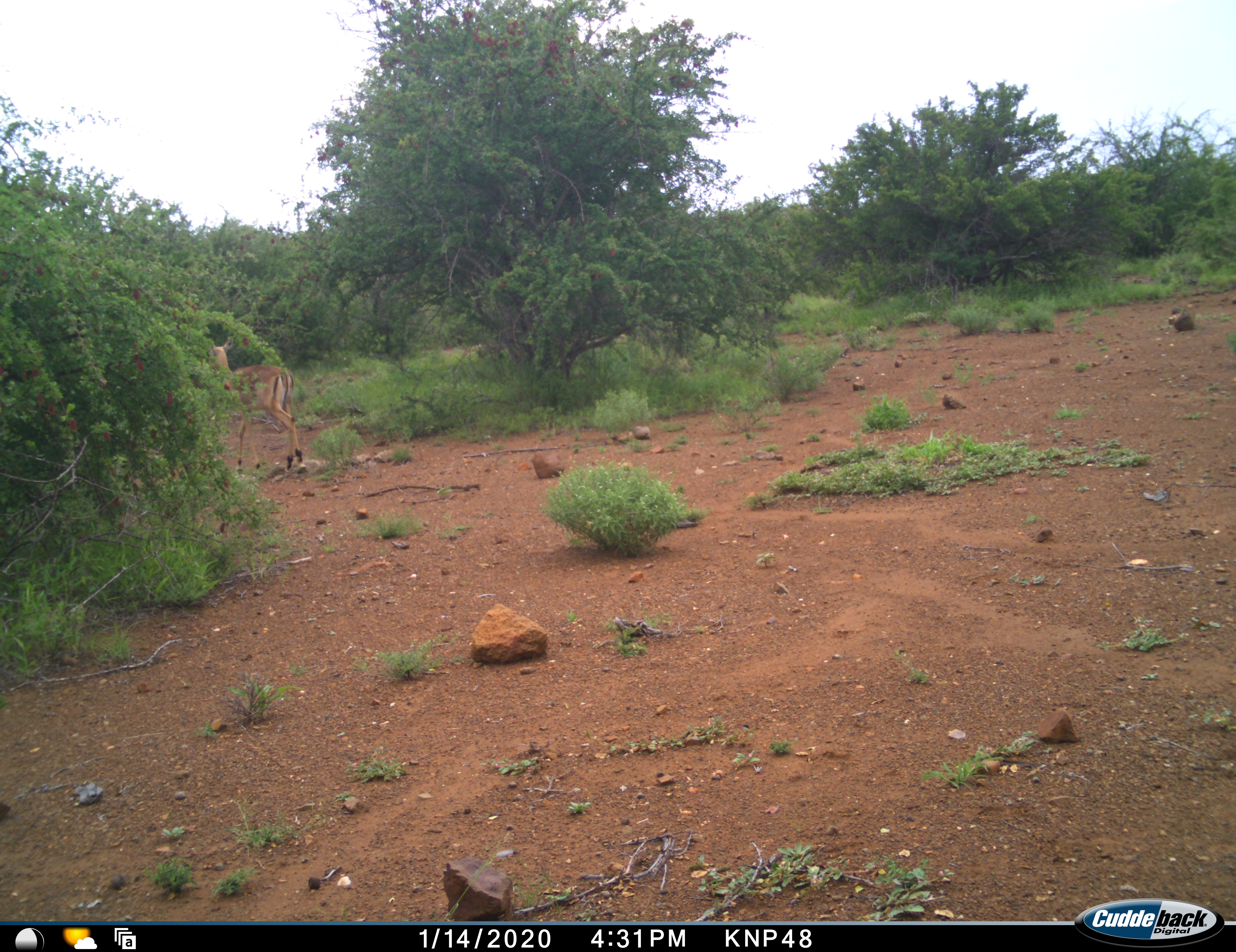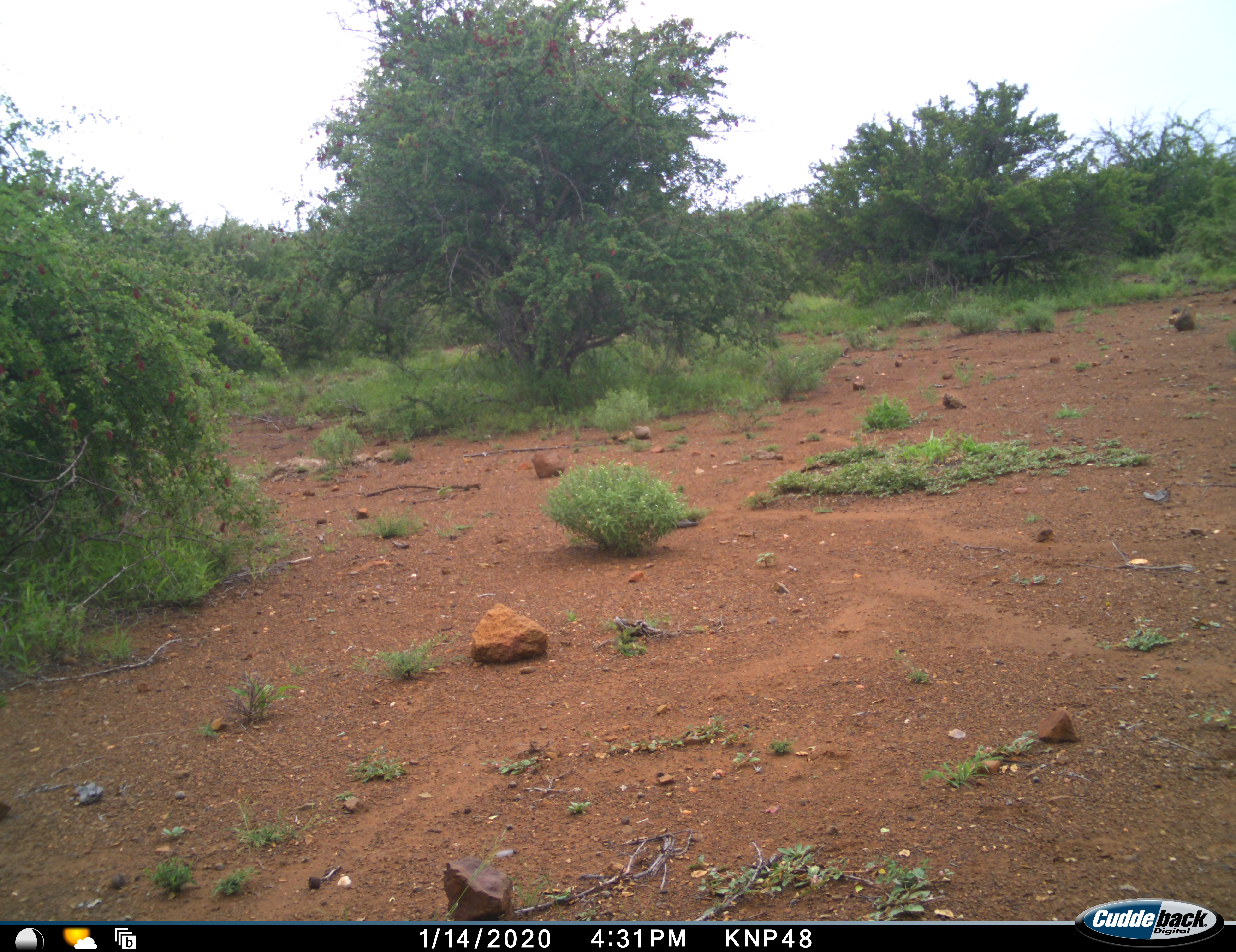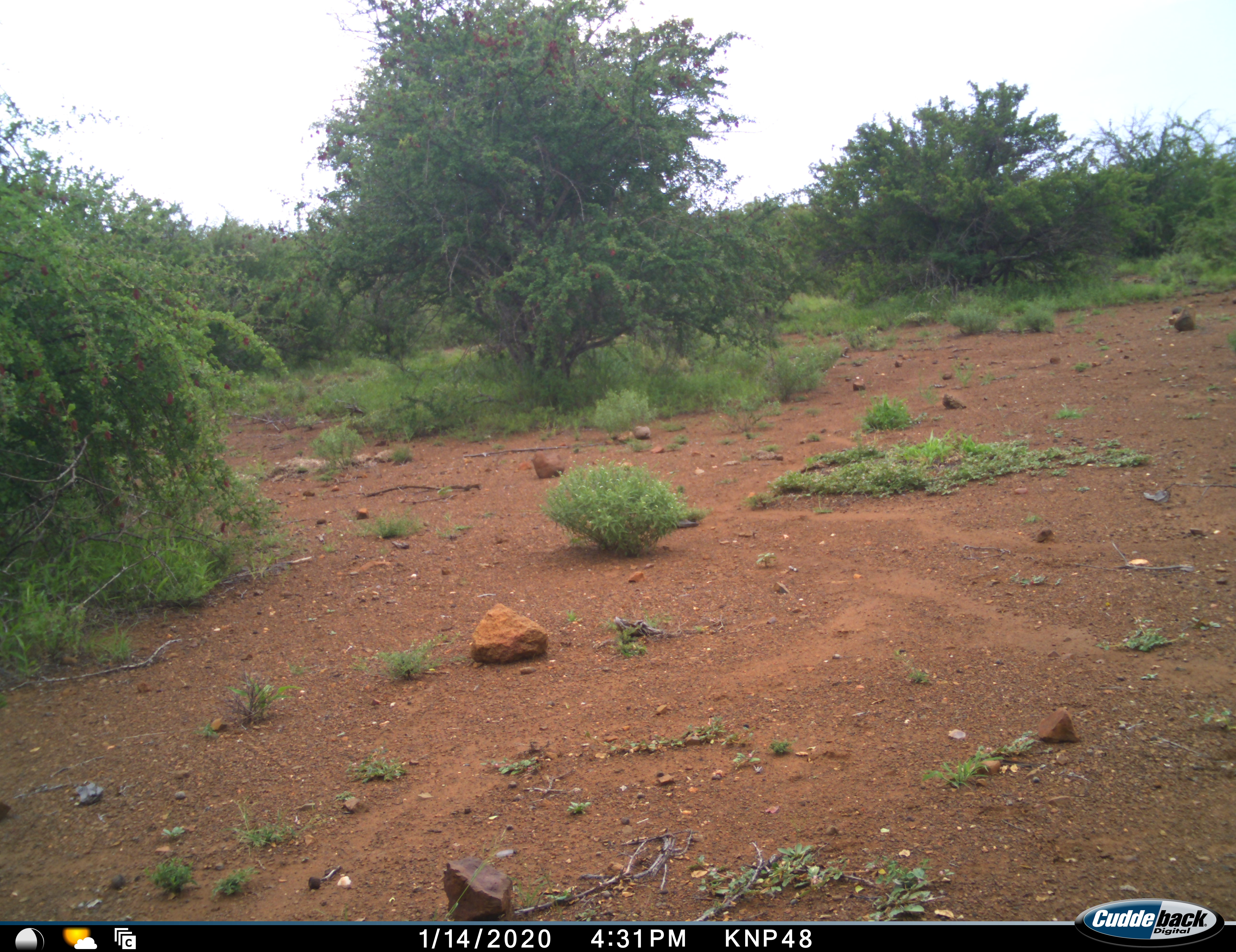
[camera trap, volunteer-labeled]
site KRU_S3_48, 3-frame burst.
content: unidentified animal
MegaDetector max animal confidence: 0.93